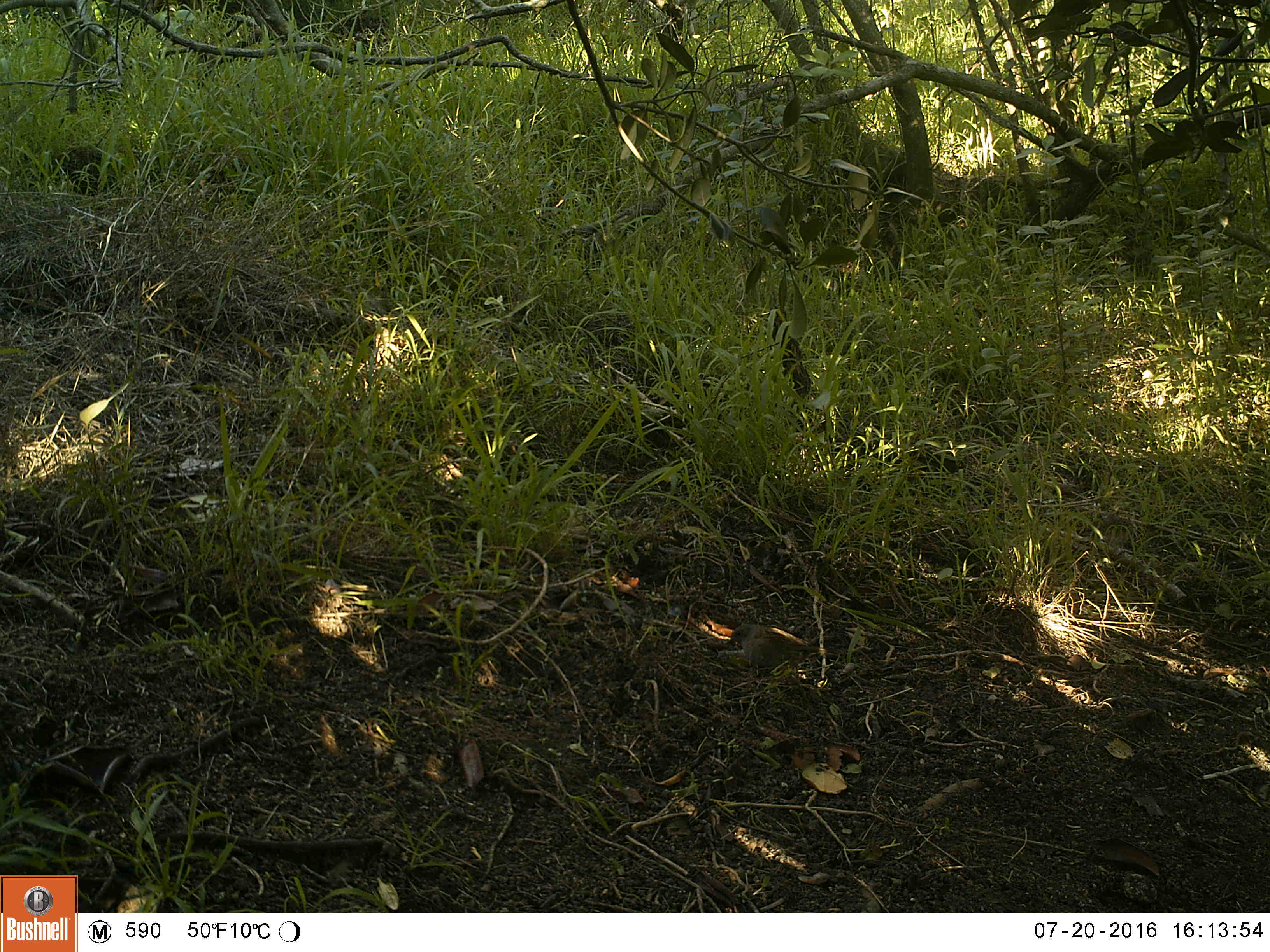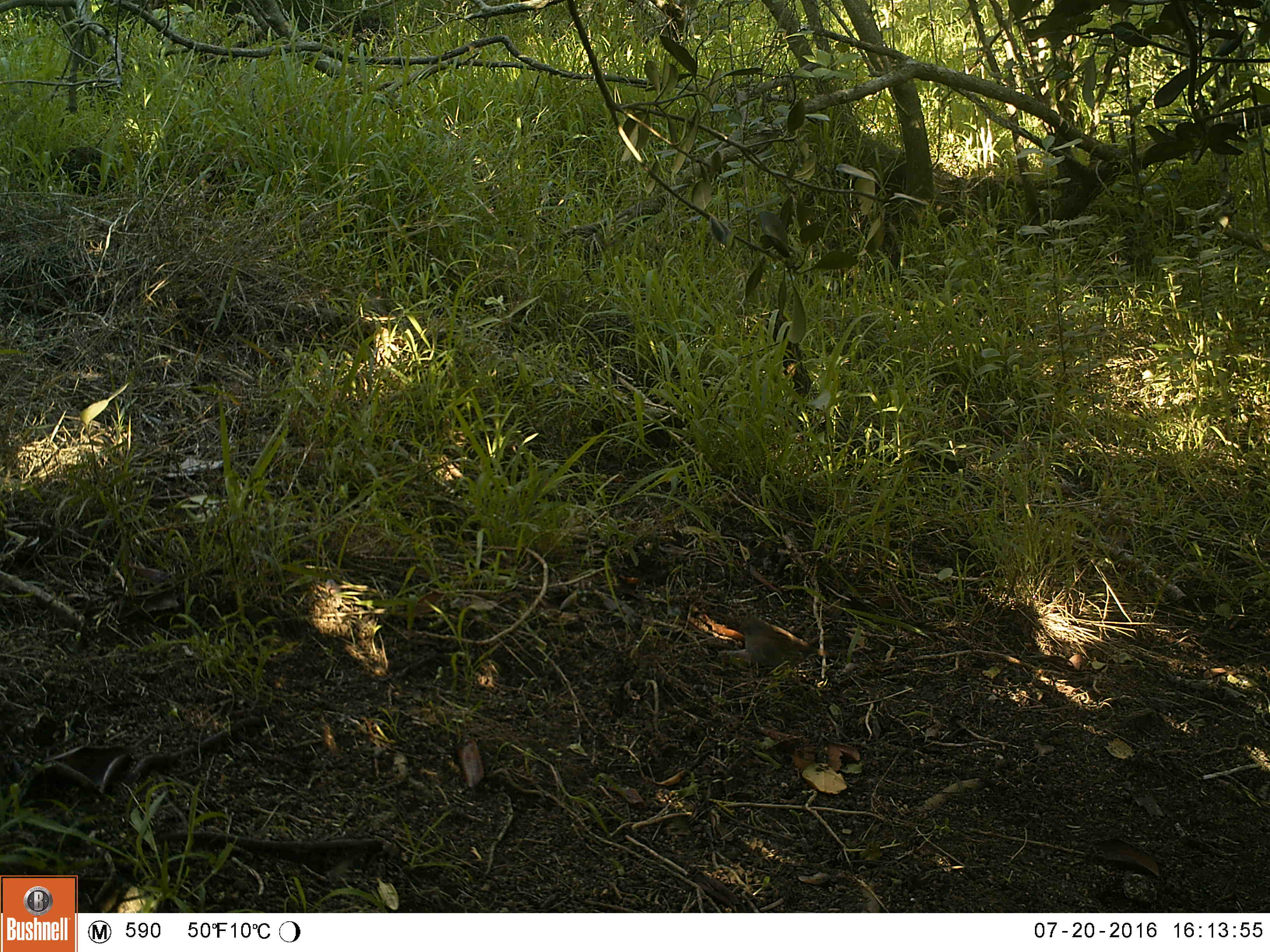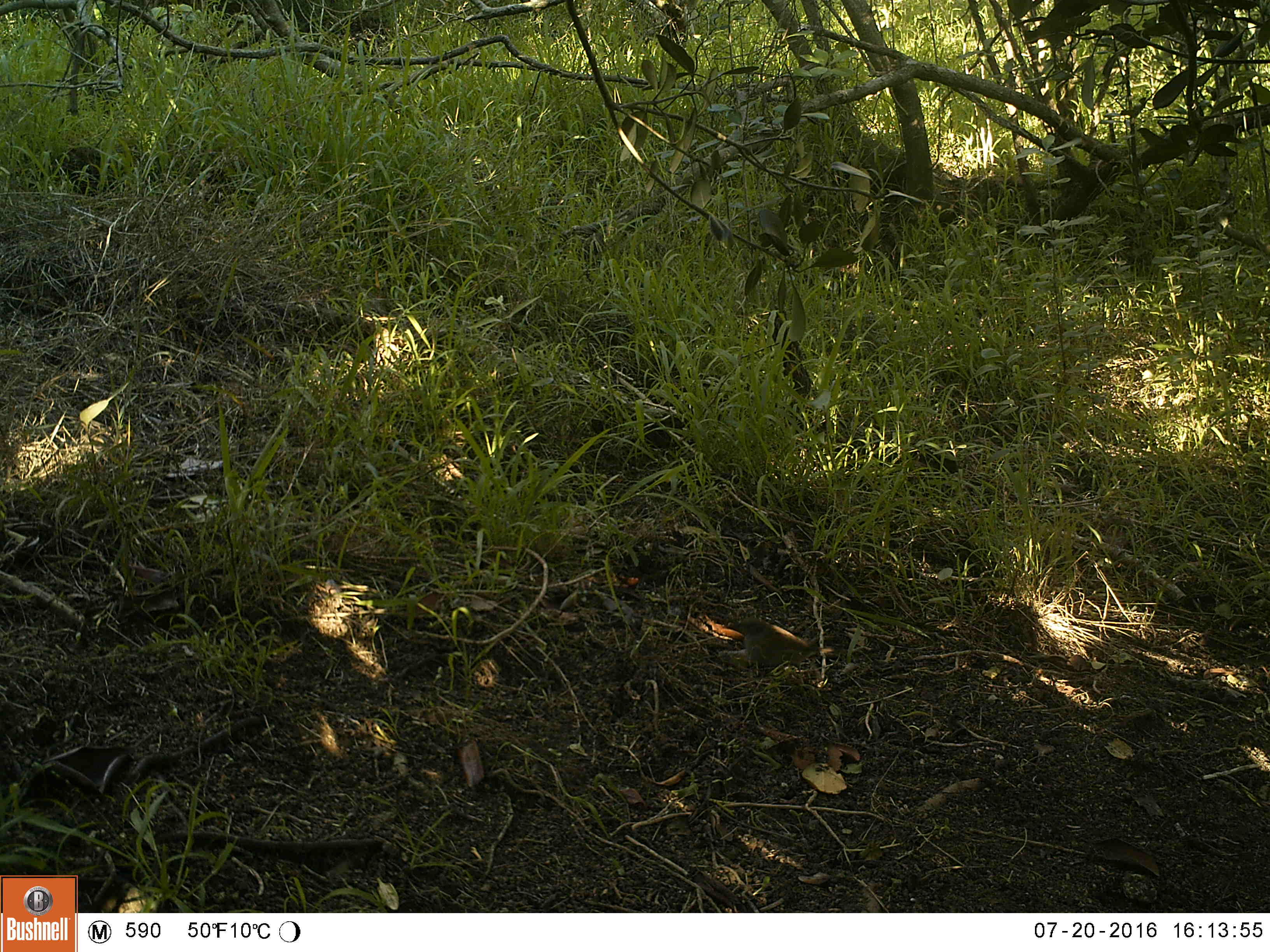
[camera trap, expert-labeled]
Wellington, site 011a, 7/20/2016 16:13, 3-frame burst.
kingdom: Animalia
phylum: Chordata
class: Aves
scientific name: Aves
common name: bird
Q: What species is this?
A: Bird (Aves).